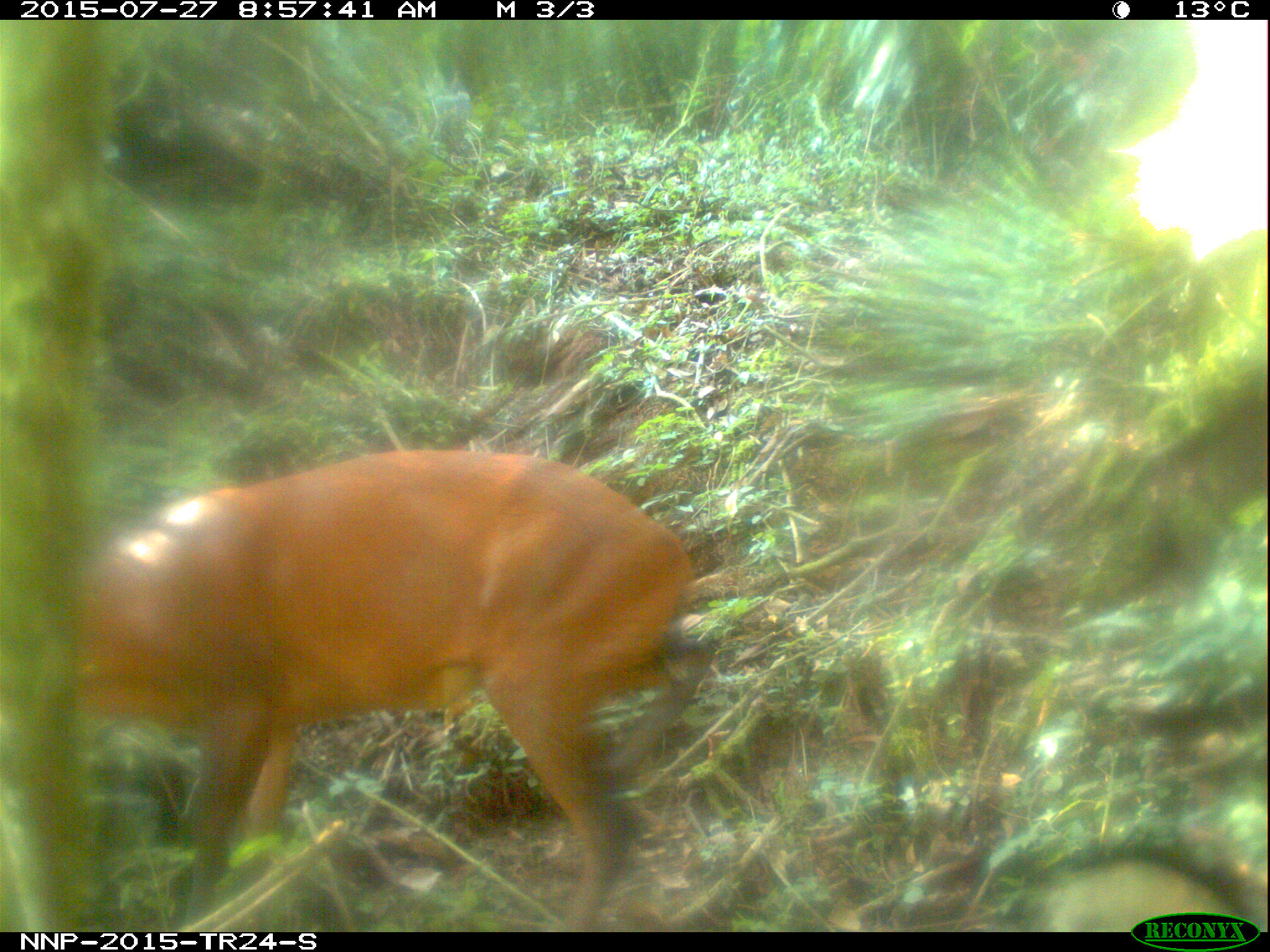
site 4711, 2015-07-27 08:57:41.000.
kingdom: Animalia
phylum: Chordata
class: Mammalia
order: Artiodactyla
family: Bovidae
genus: Cephalophus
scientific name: Cephalophus nigrifrons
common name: black-fronted duiker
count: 1